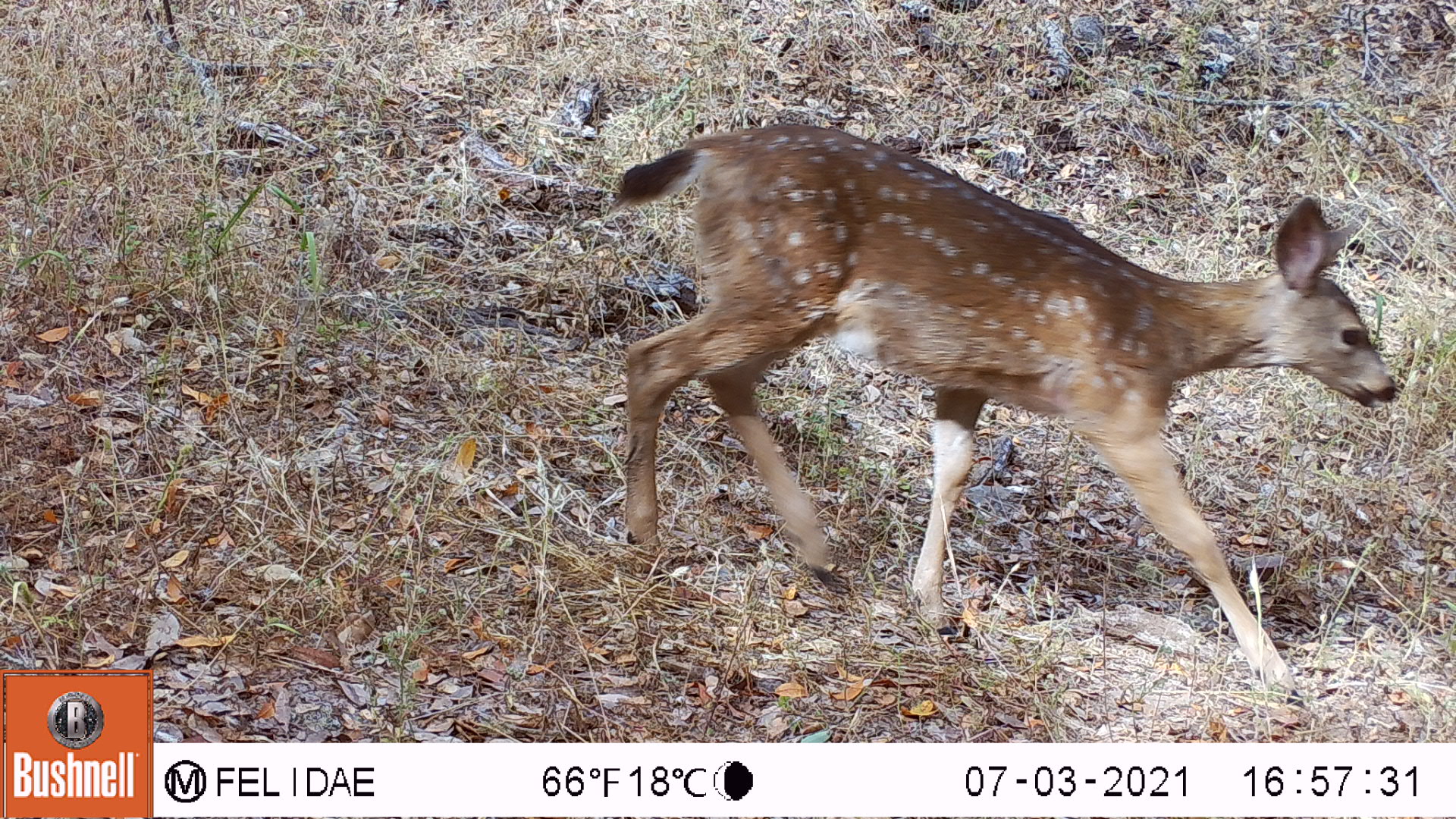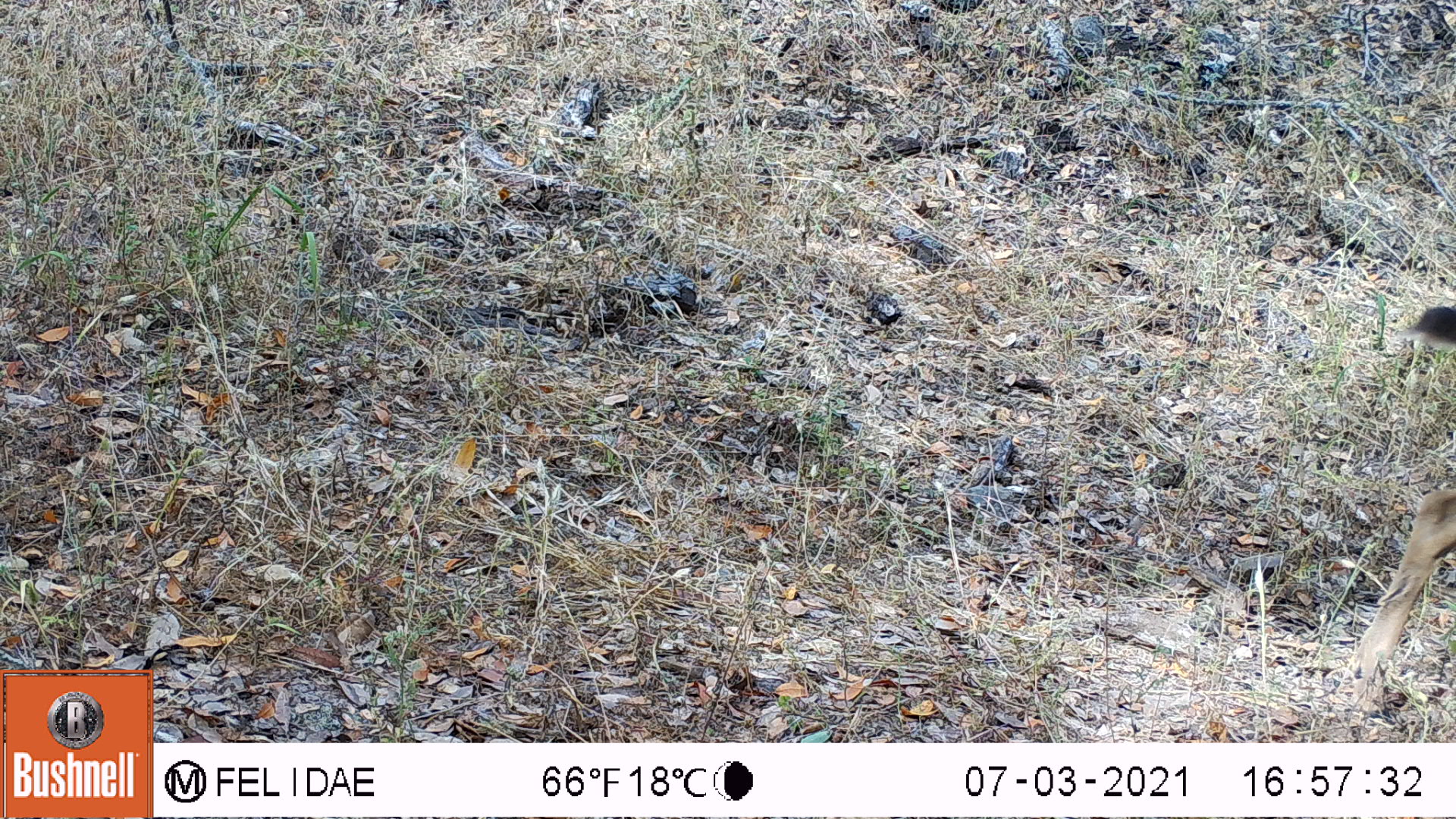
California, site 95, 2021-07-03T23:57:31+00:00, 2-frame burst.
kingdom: Animalia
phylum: Chordata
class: Mammalia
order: Artiodactyla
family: Cervidae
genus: Odocoileus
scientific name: Odocoileus hemionus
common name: mule deer